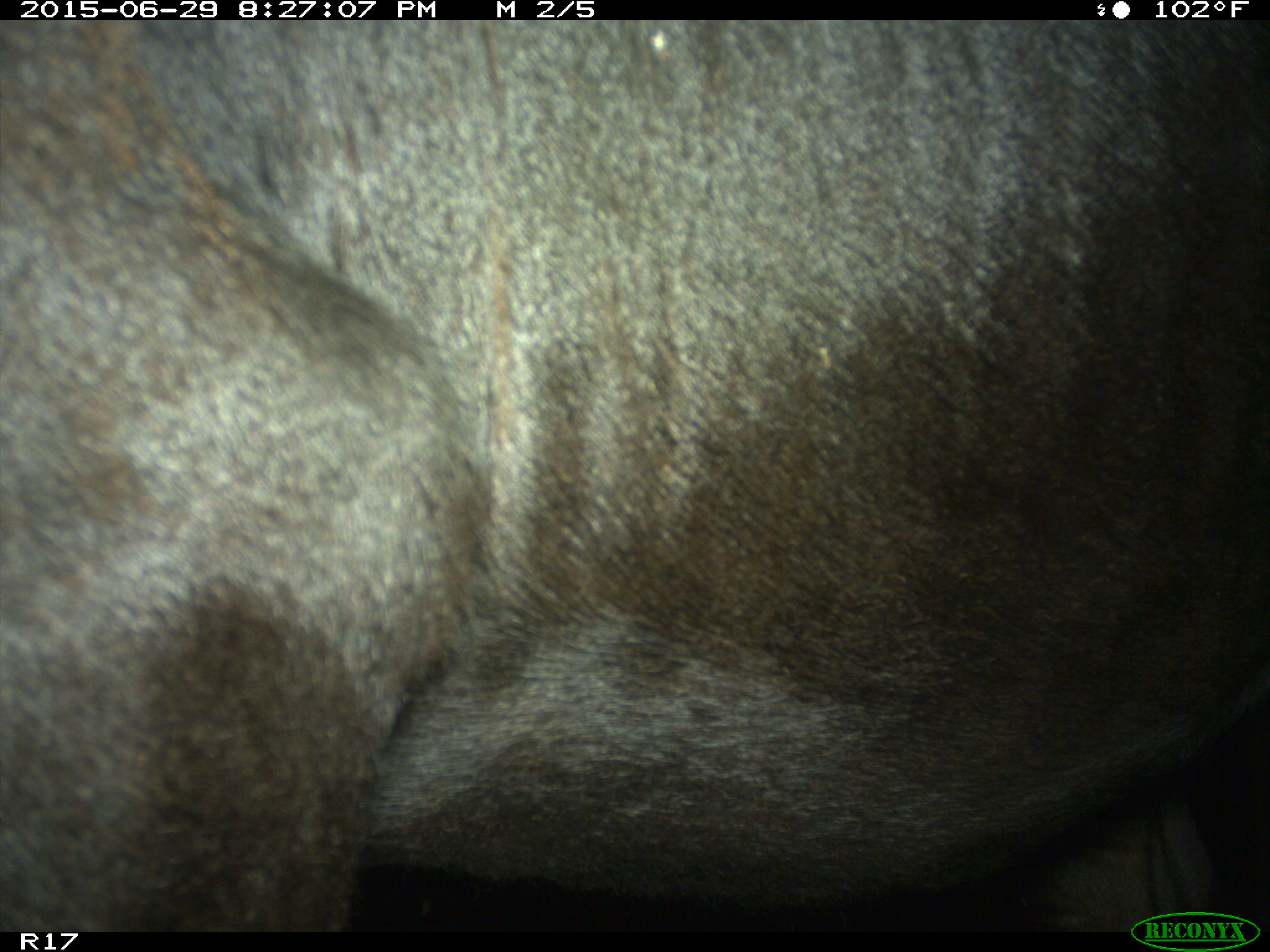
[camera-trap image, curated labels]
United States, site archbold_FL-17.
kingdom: Animalia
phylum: Chordata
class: Mammalia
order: Artiodactyla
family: Bovidae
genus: Bos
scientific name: Bos taurus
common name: domestic cow